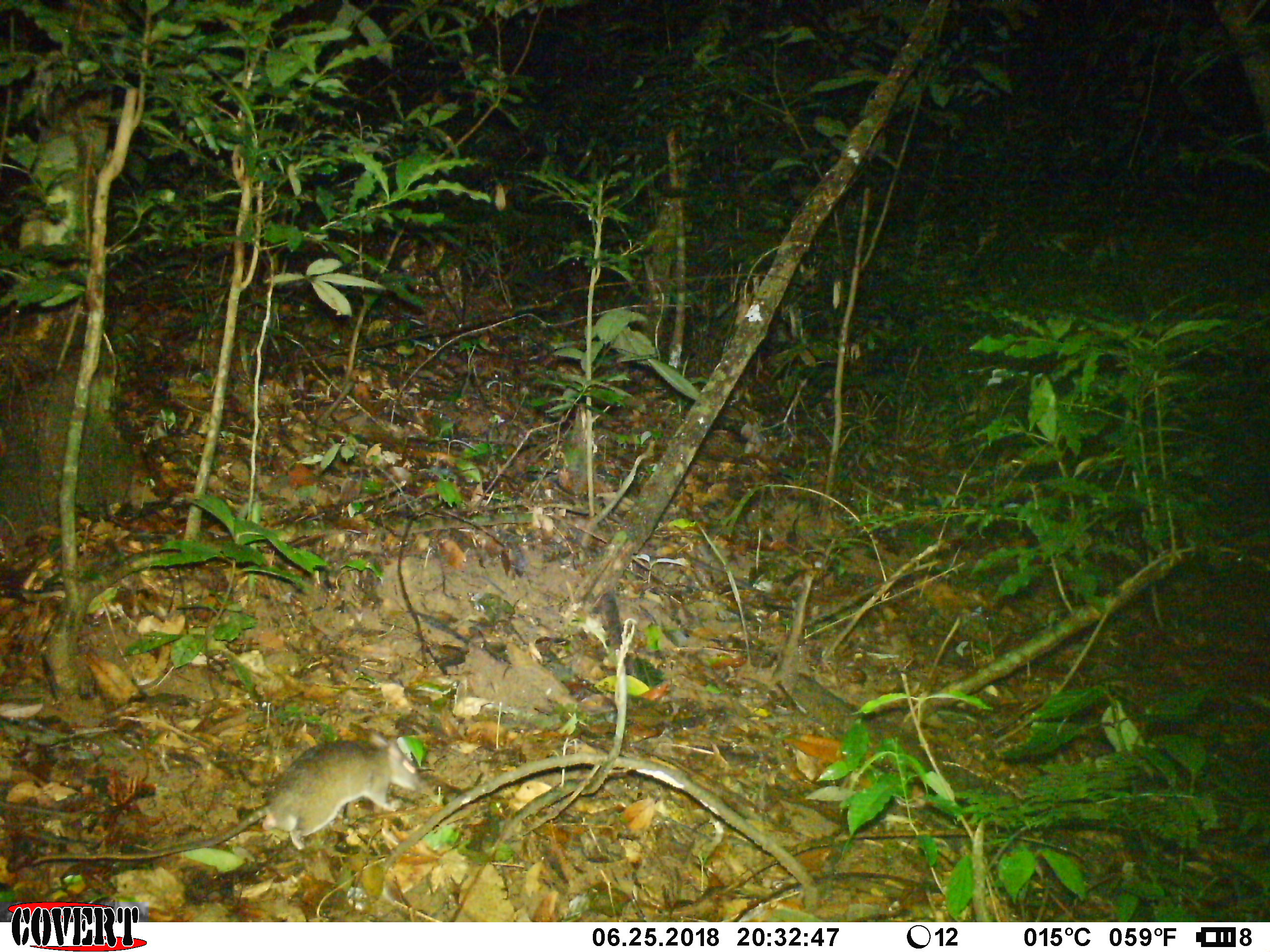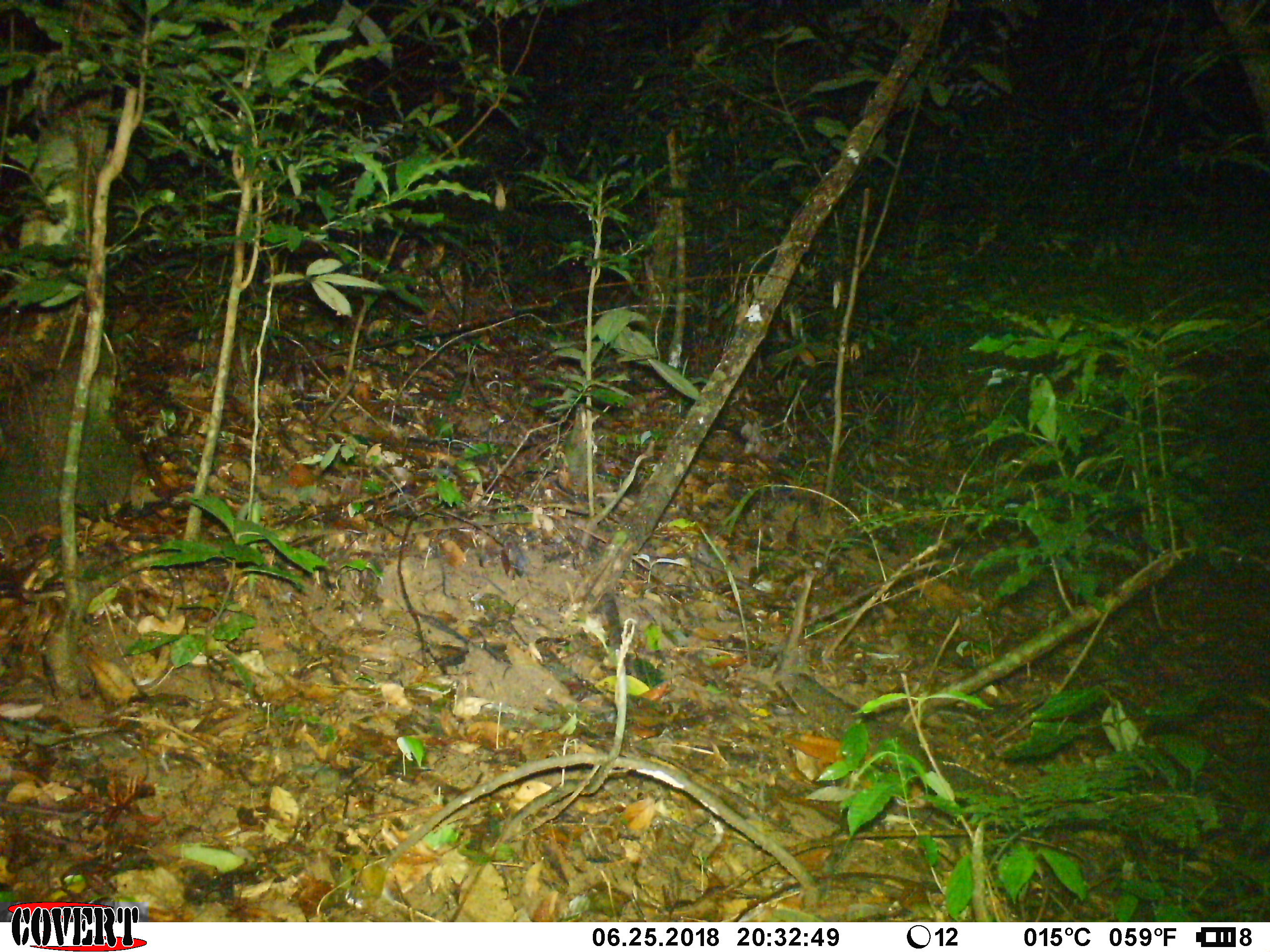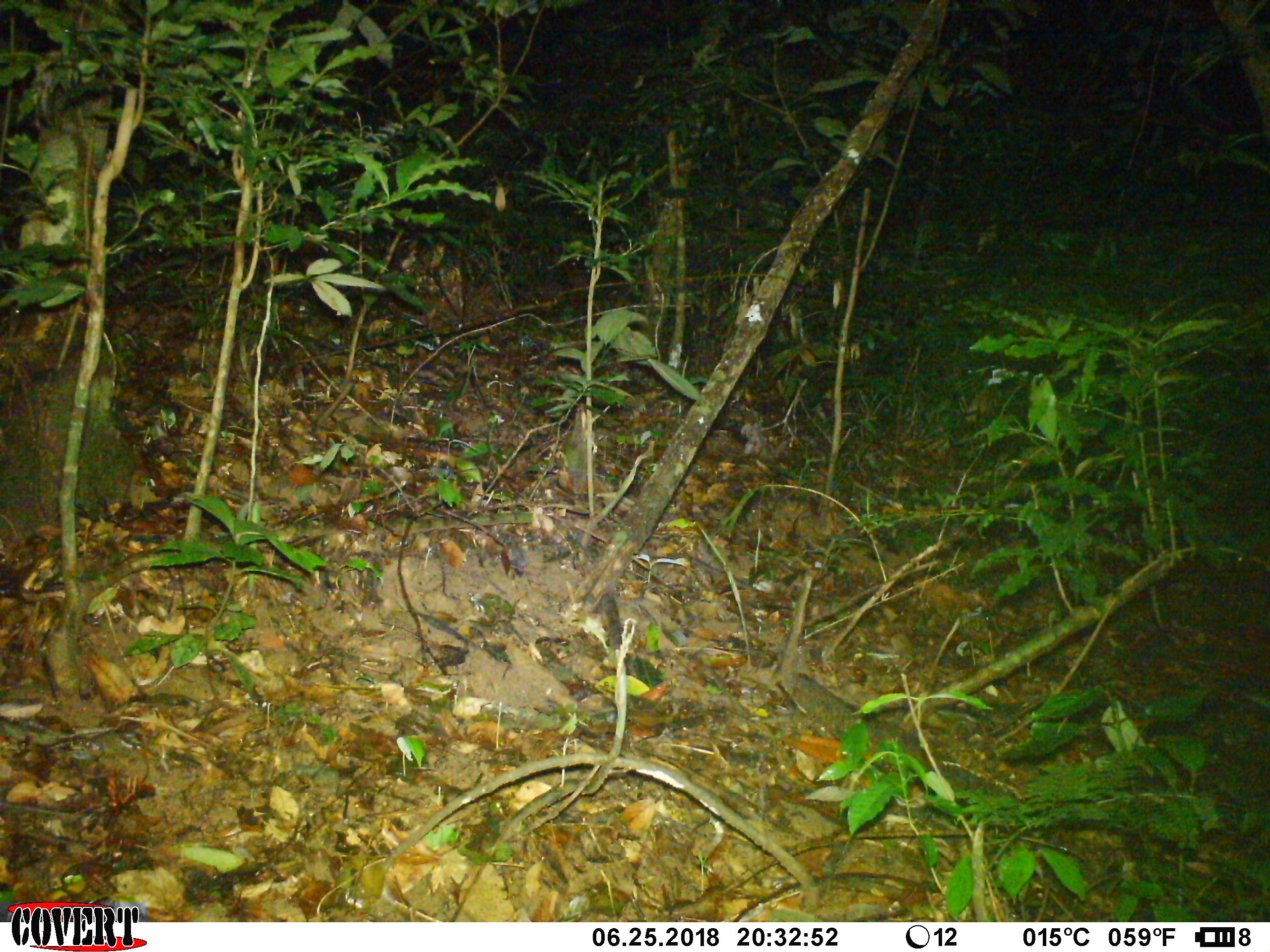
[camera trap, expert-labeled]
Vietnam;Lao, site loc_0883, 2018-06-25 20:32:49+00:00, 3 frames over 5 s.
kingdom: Animalia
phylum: Chordata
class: Mammalia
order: Rodentia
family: Muridae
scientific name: Muridae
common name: old-world mice and rats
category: unidentified murid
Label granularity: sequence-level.